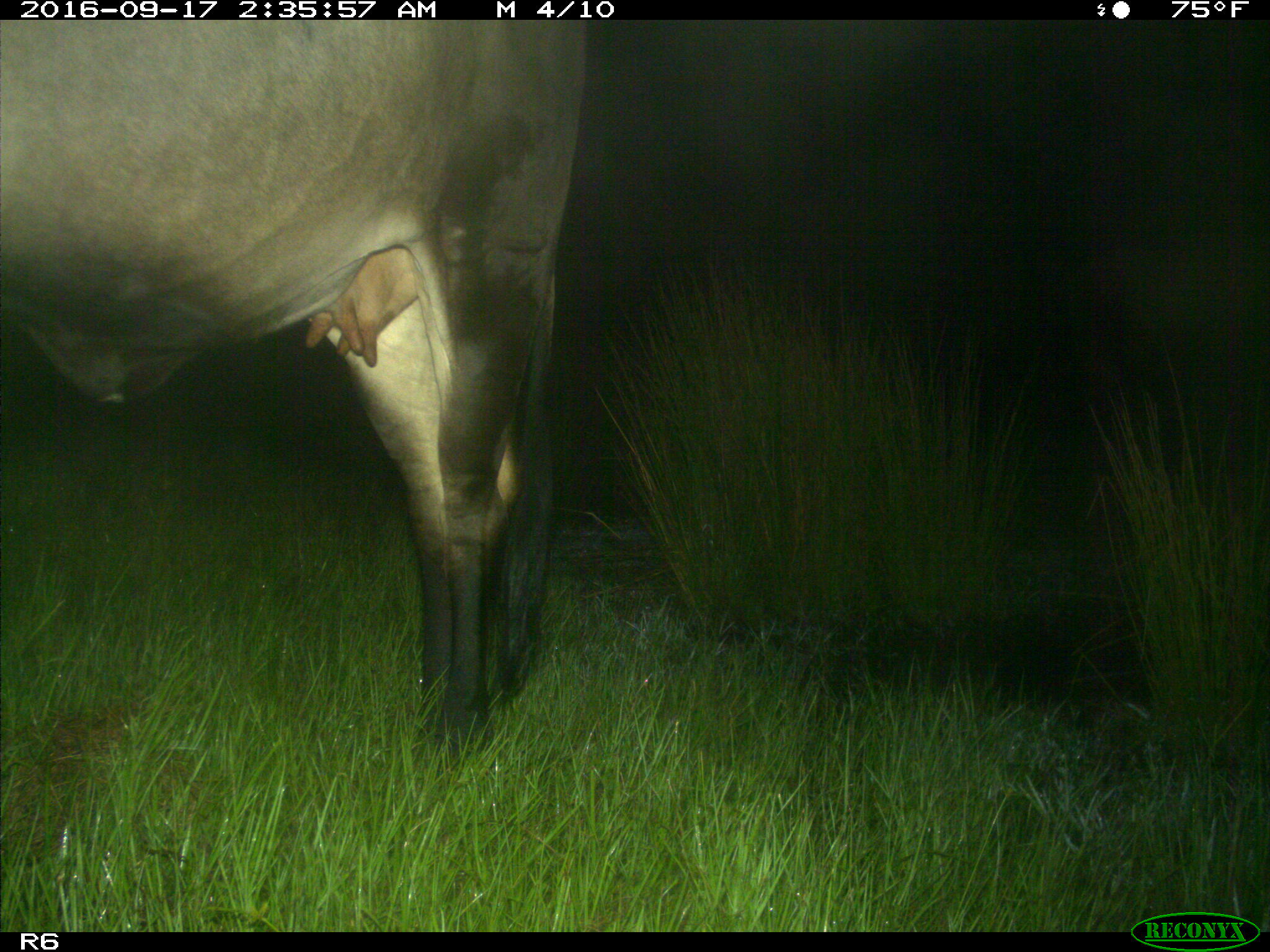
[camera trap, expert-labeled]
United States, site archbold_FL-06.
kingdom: Animalia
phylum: Chordata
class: Mammalia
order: Artiodactyla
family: Bovidae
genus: Bos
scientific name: Bos taurus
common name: domestic cow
Bos taurus (domestic cow).